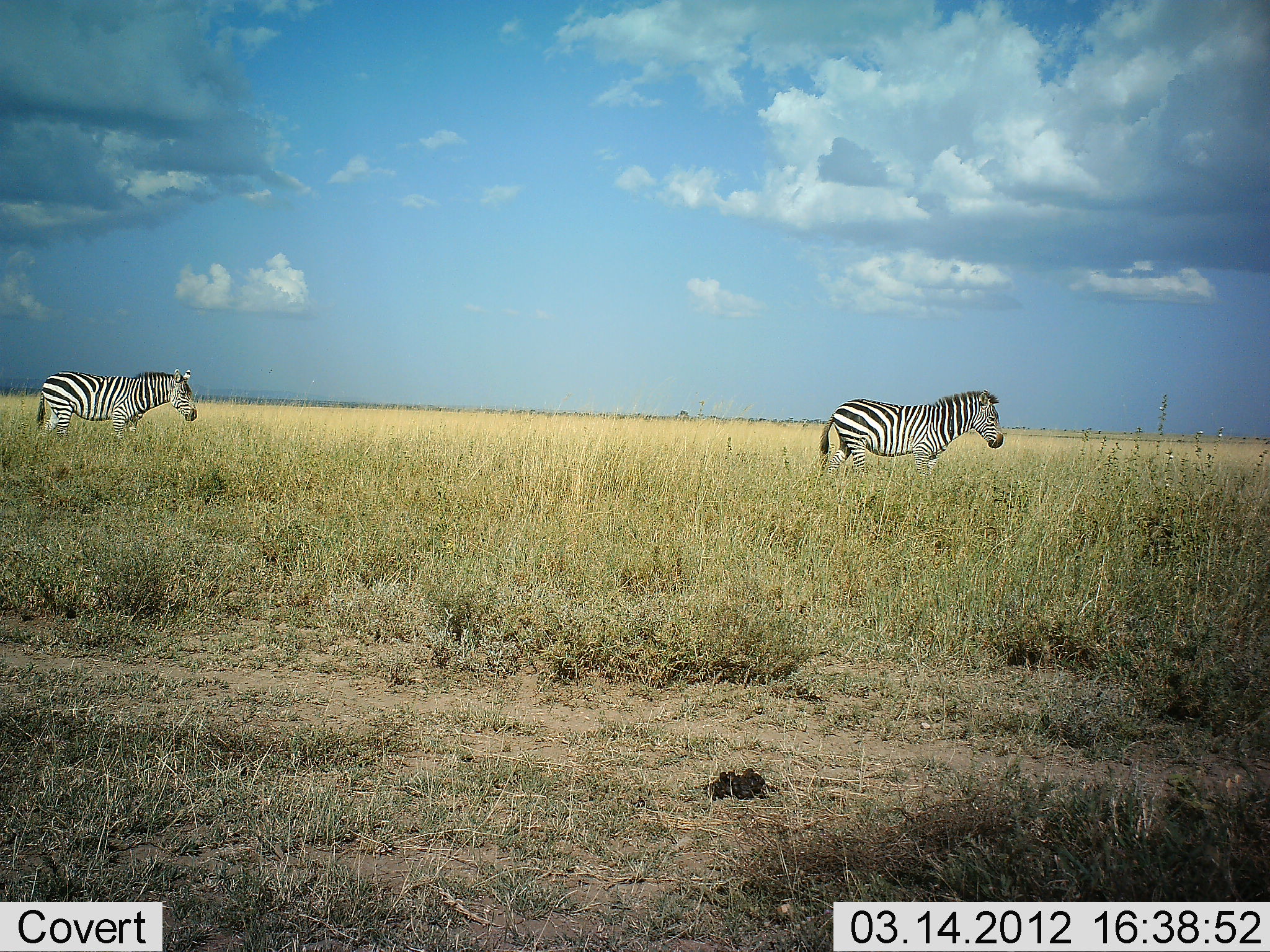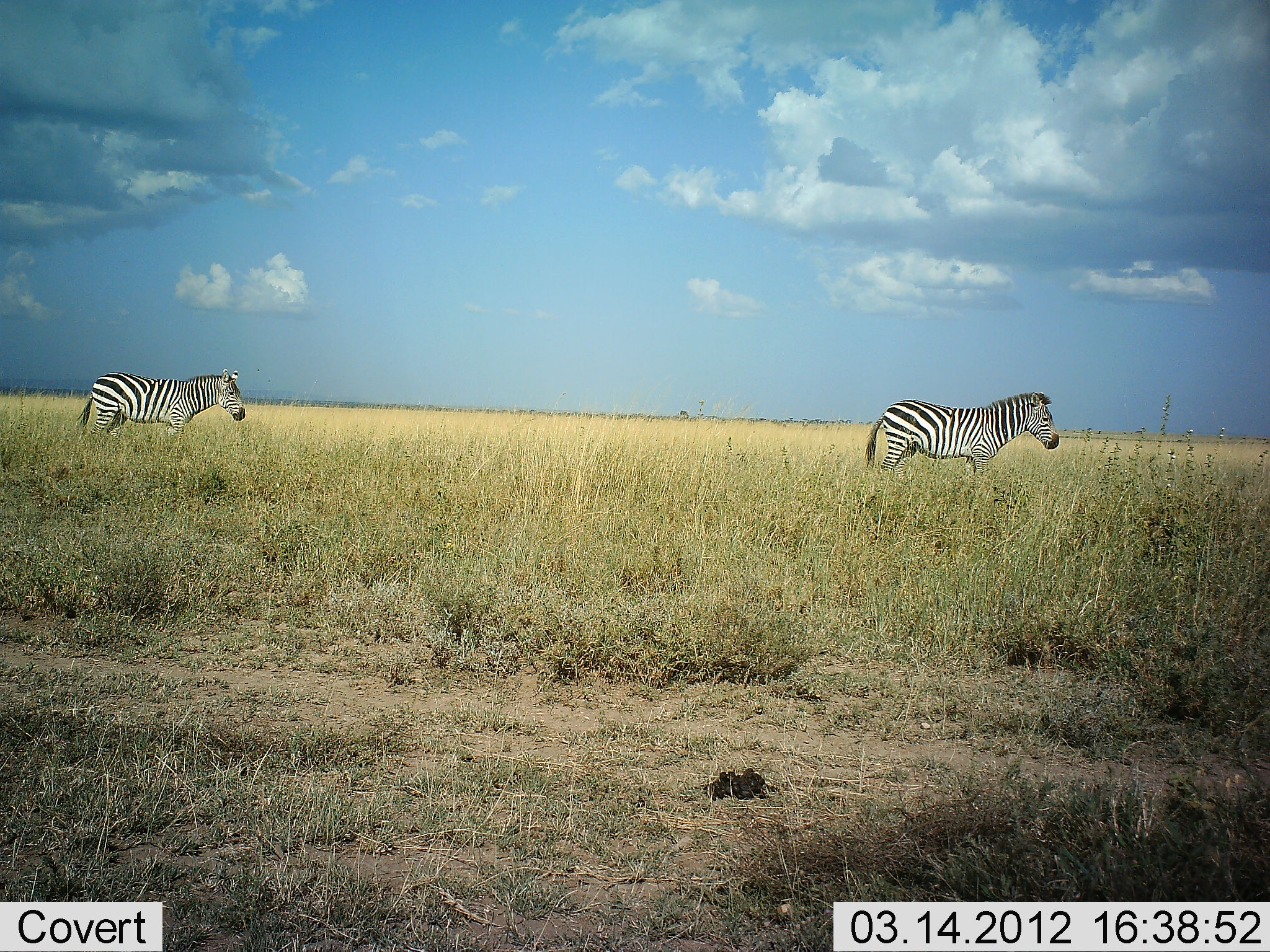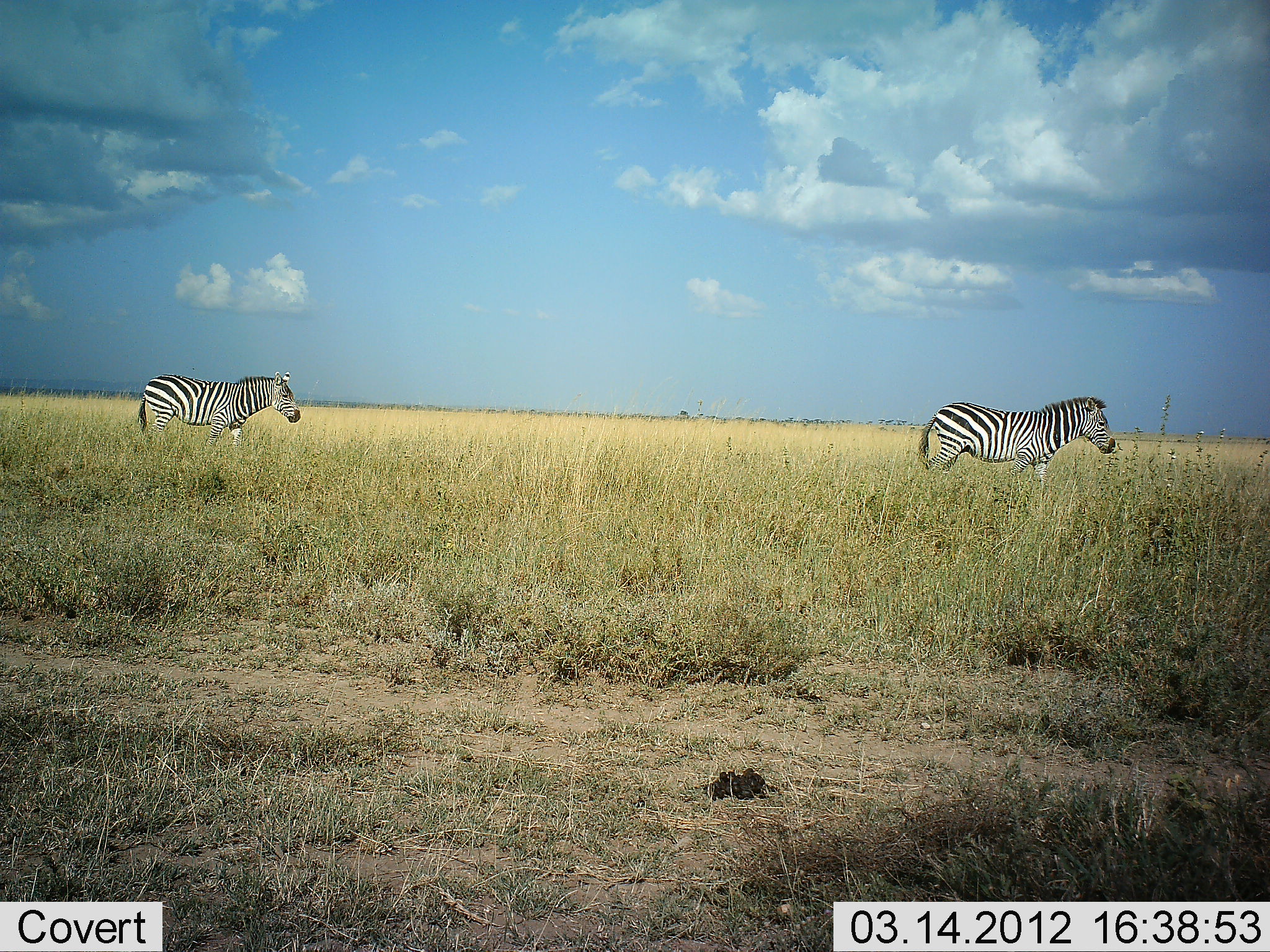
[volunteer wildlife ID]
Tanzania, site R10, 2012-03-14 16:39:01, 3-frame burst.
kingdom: Animalia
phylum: Chordata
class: Mammalia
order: Perissodactyla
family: Equidae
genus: Equus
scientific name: Equus quagga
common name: plains zebra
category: zebra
Zebra (plains zebra) (Equus quagga), count 2. Behavior (volunteer vote fractions): standing 18%, resting 0%, moving 88%, interacting 0%. Young present (vote fraction): 0%. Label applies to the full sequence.